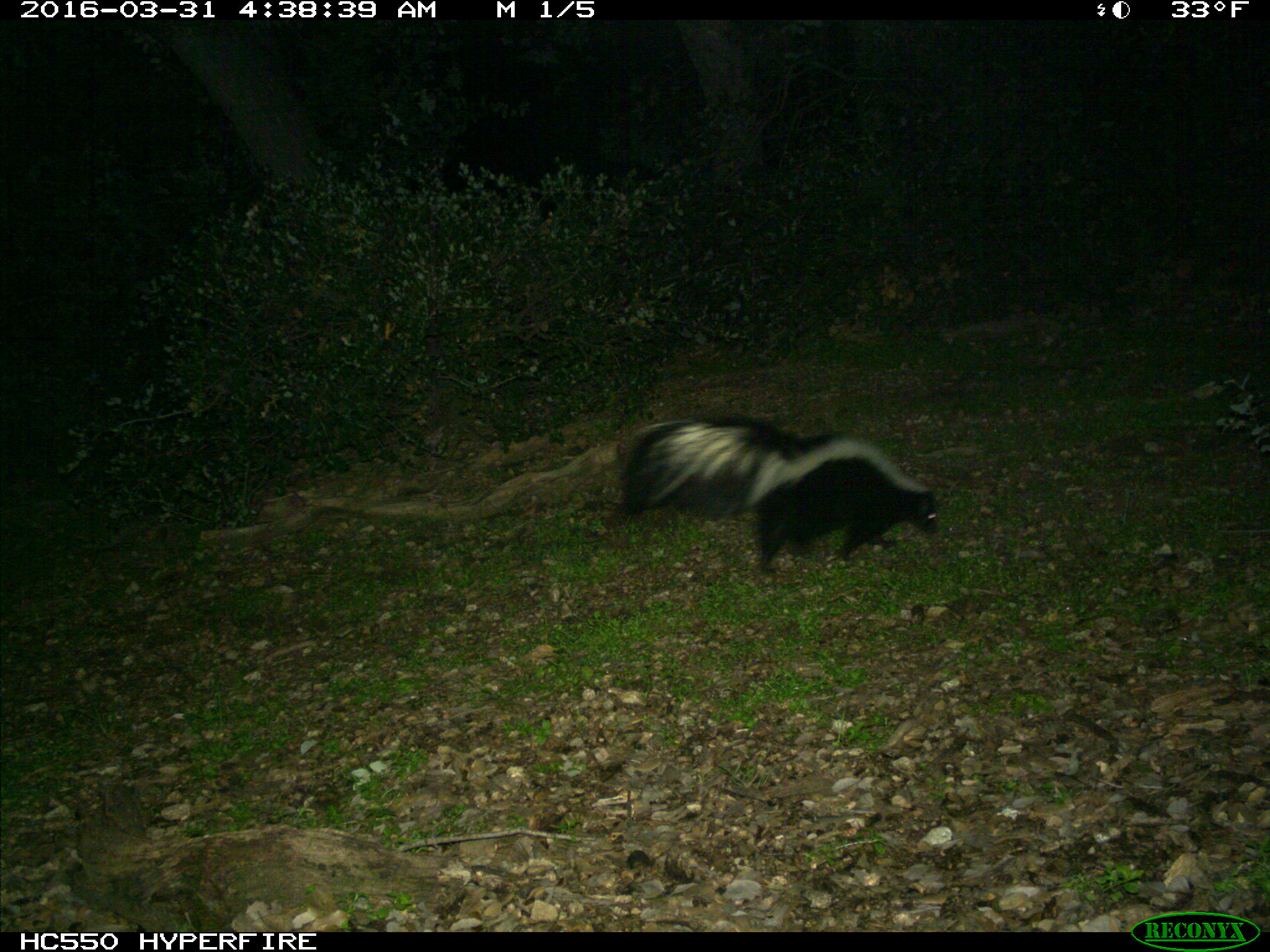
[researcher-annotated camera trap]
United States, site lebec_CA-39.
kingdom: Animalia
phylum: Chordata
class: Mammalia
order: Carnivora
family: Mephitidae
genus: Mephitis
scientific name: Mephitis mephitis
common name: striped skunk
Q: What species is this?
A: Mephitis mephitis (striped skunk).